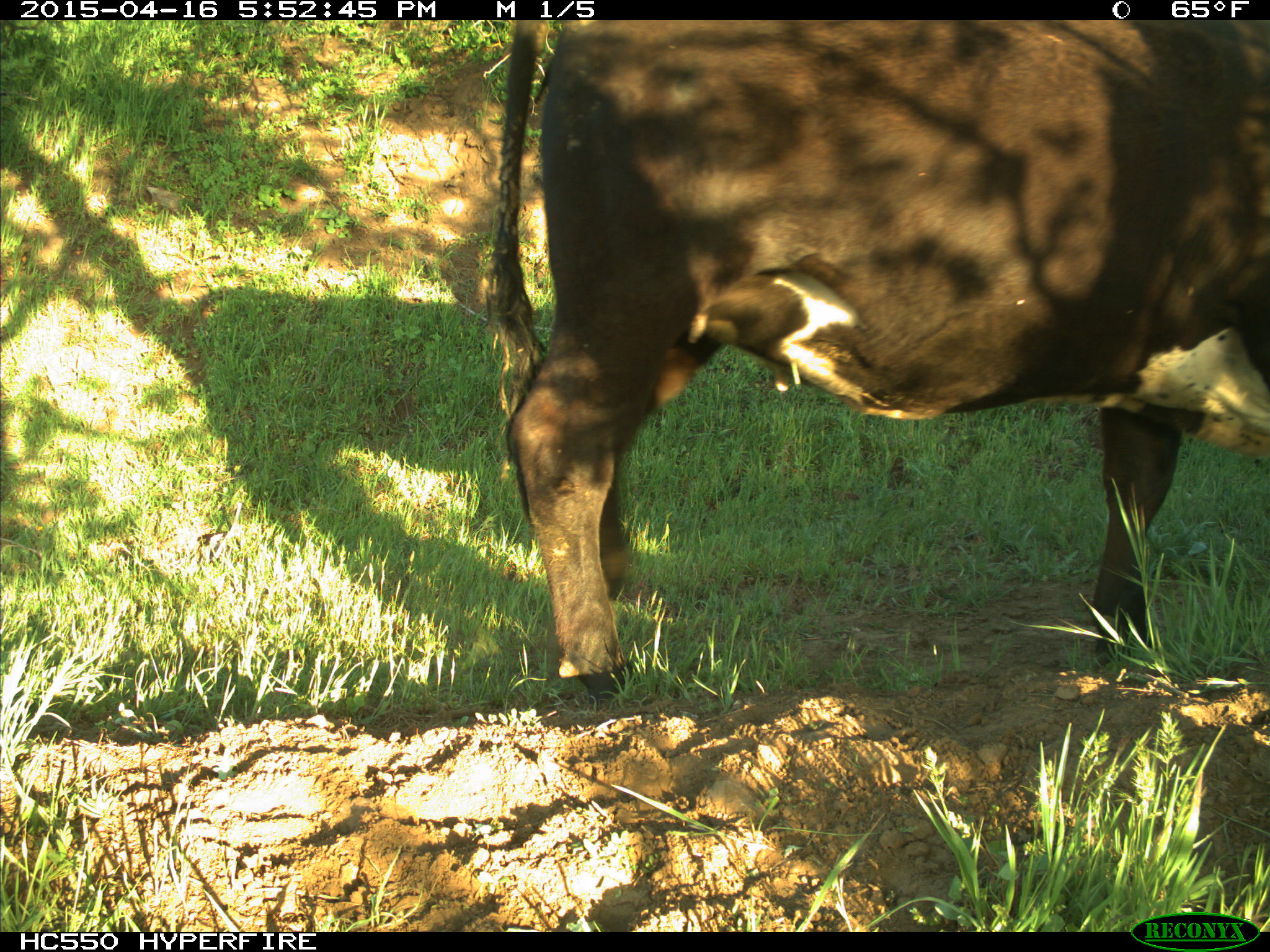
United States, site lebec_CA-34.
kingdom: Animalia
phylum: Chordata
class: Mammalia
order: Artiodactyla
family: Bovidae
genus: Bos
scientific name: Bos taurus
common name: domestic cow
Bos taurus (domestic cow).